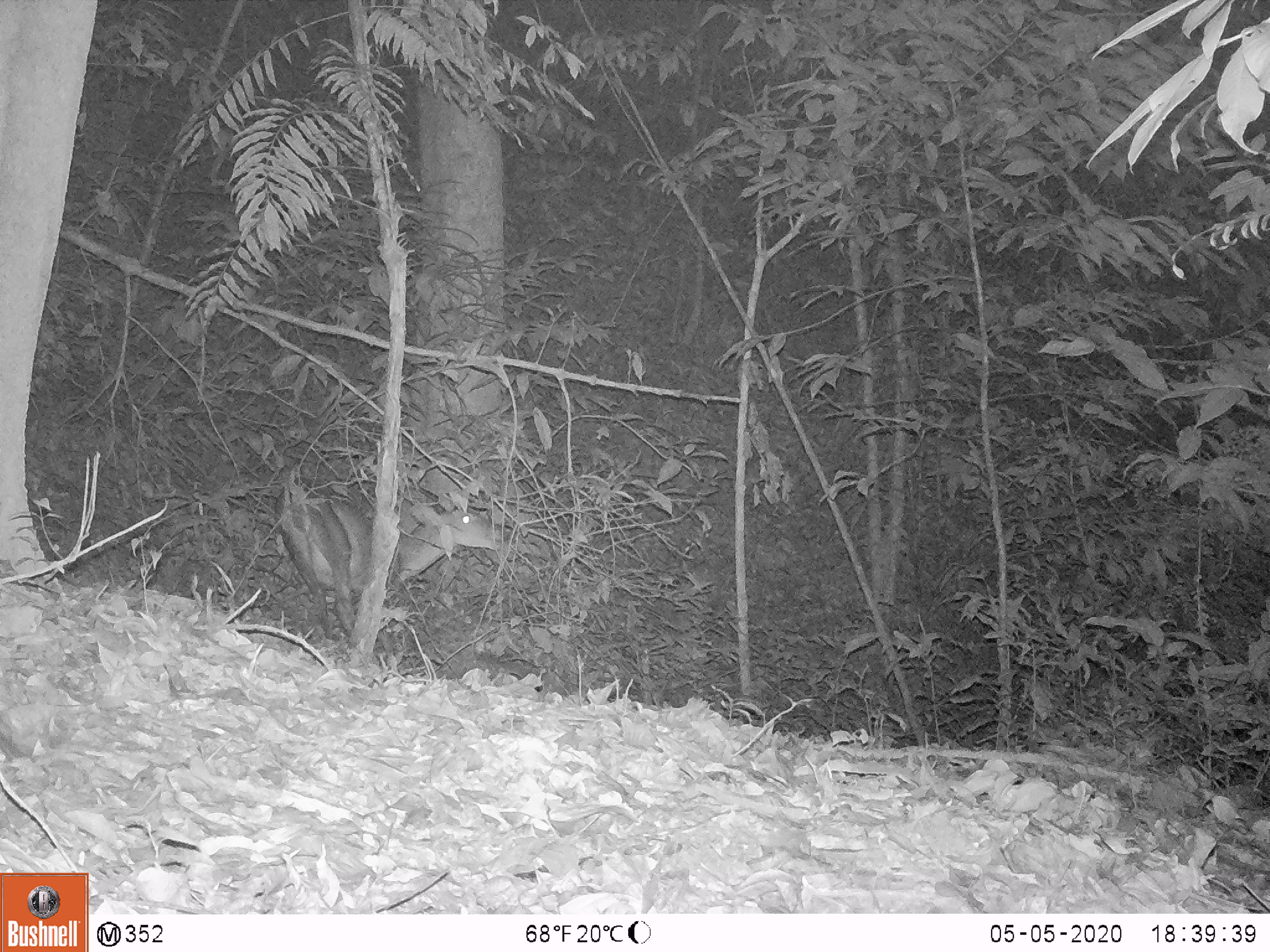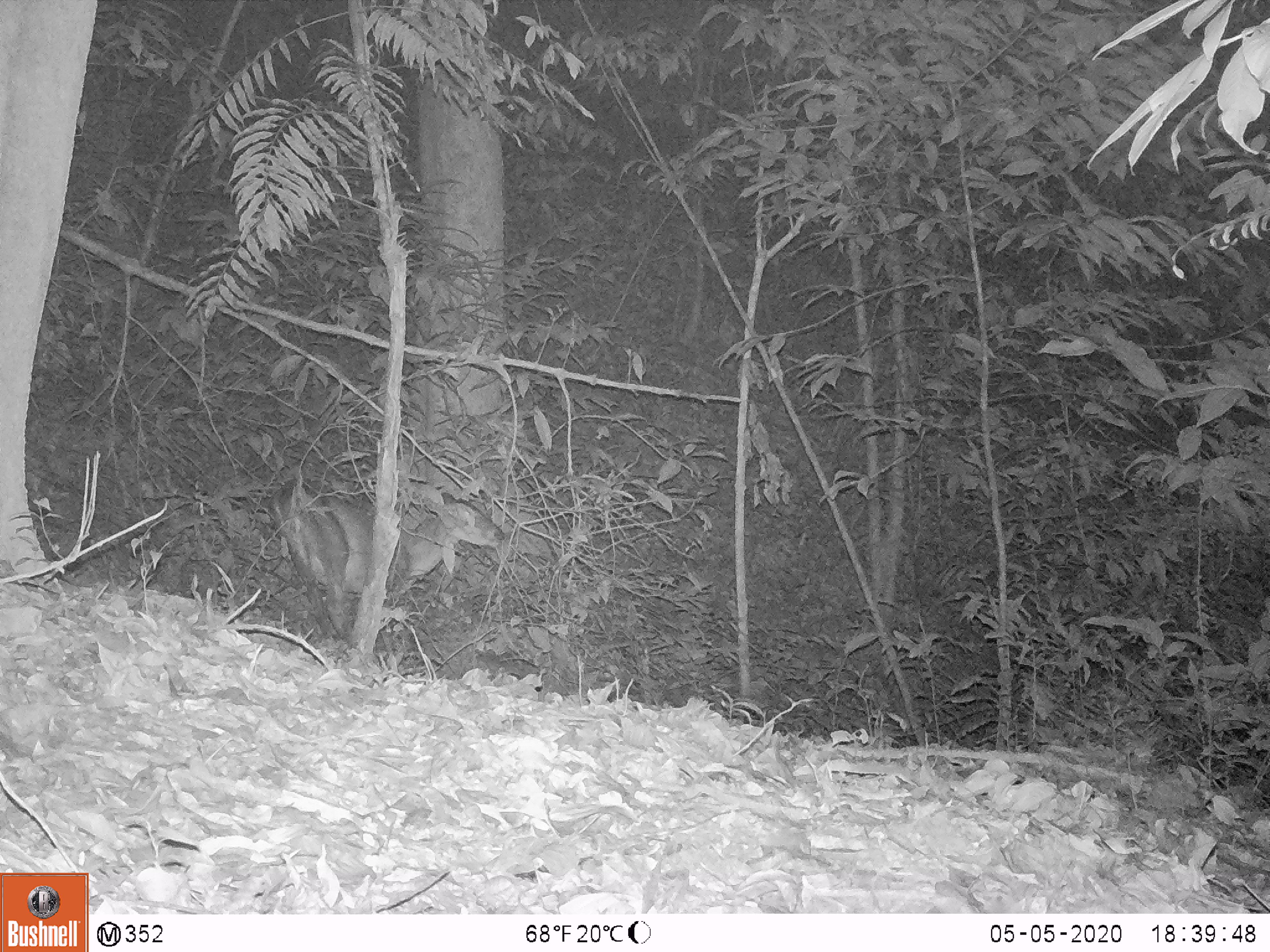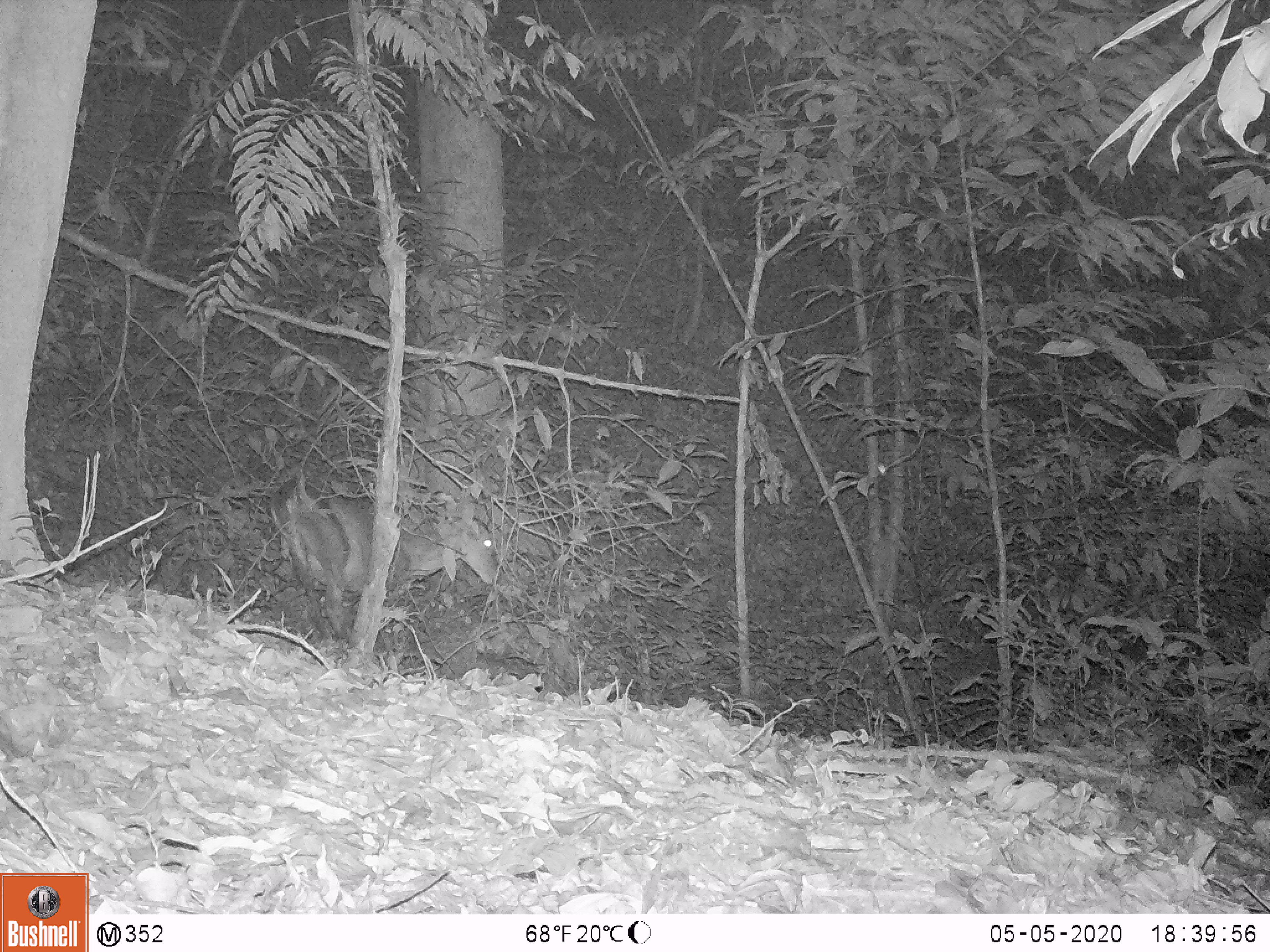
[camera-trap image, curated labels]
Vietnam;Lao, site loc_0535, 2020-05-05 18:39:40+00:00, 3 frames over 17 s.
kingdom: Animalia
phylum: Chordata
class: Mammalia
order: Artiodactyla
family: Cervidae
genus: Muntiacus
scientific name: Muntiacus vuquangensis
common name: large-antlered muntjac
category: large antlered muntjac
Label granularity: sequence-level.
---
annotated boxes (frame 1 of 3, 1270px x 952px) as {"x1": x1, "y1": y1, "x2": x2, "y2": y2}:
large antlered muntjac: {"x1": 274, "y1": 483, "x2": 502, "y2": 640}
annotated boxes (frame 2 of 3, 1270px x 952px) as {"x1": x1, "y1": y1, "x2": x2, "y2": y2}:
large antlered muntjac: {"x1": 268, "y1": 476, "x2": 506, "y2": 639}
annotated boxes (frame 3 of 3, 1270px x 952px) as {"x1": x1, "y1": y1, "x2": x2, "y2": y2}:
large antlered muntjac: {"x1": 268, "y1": 477, "x2": 501, "y2": 638}